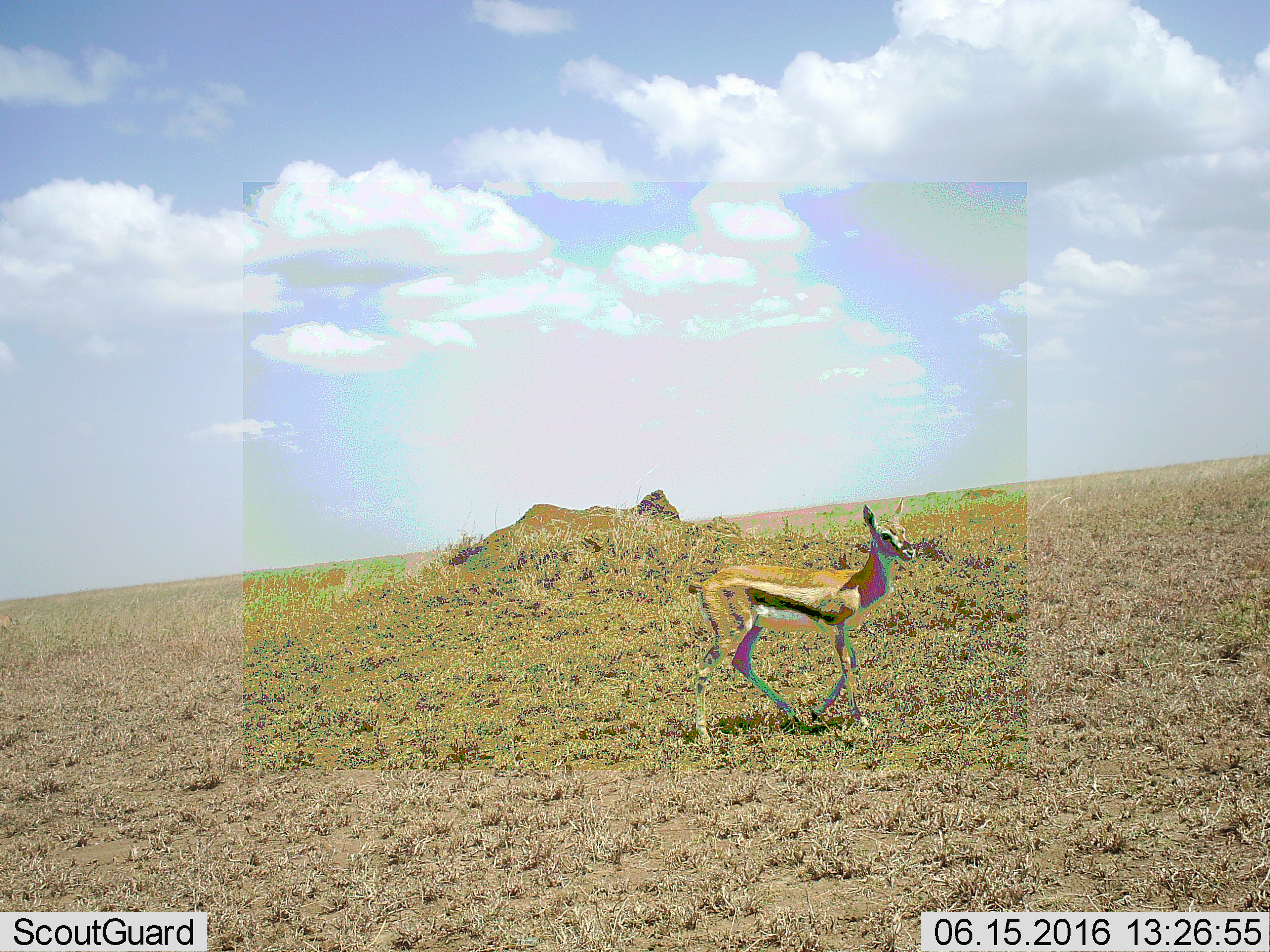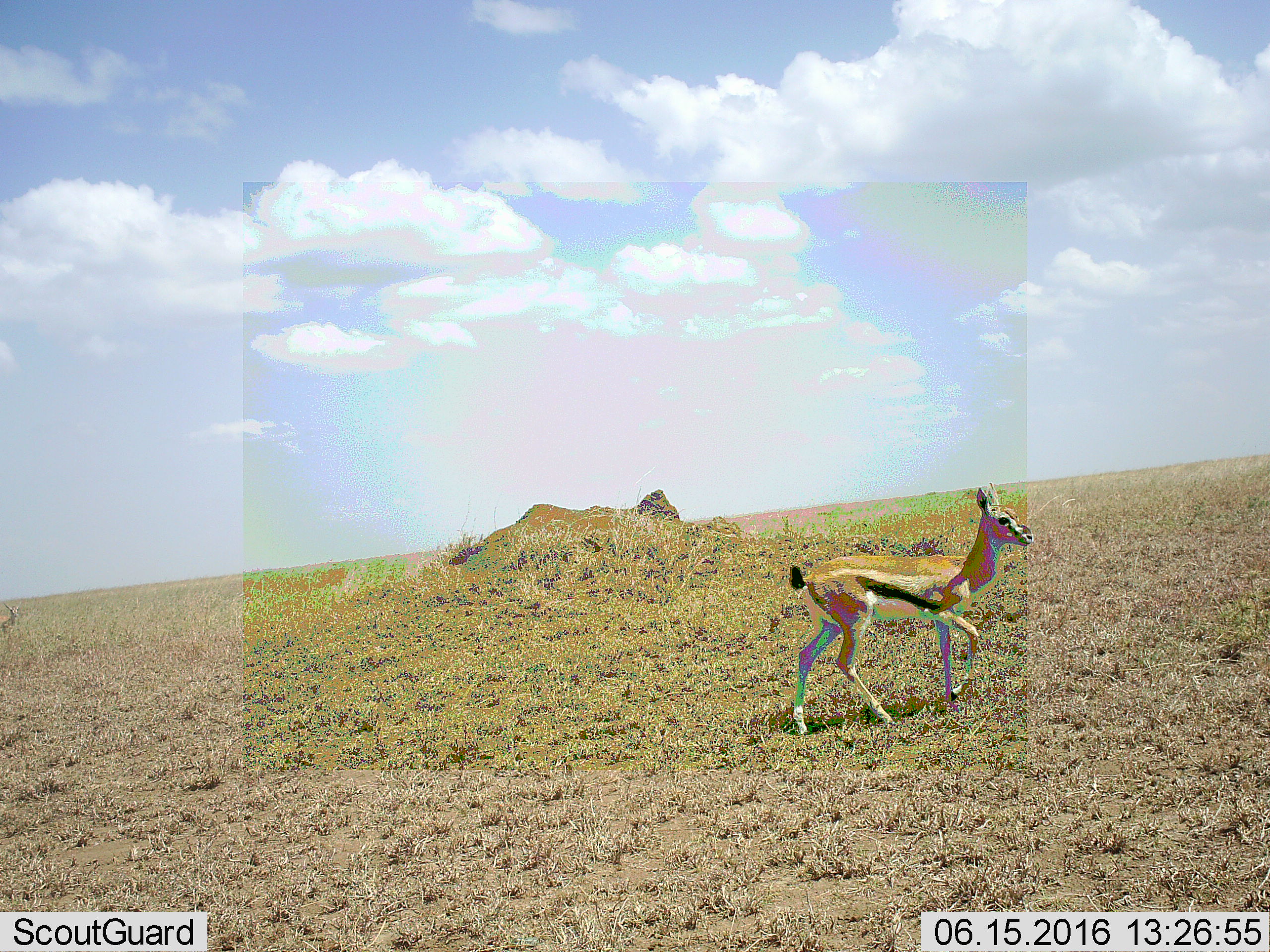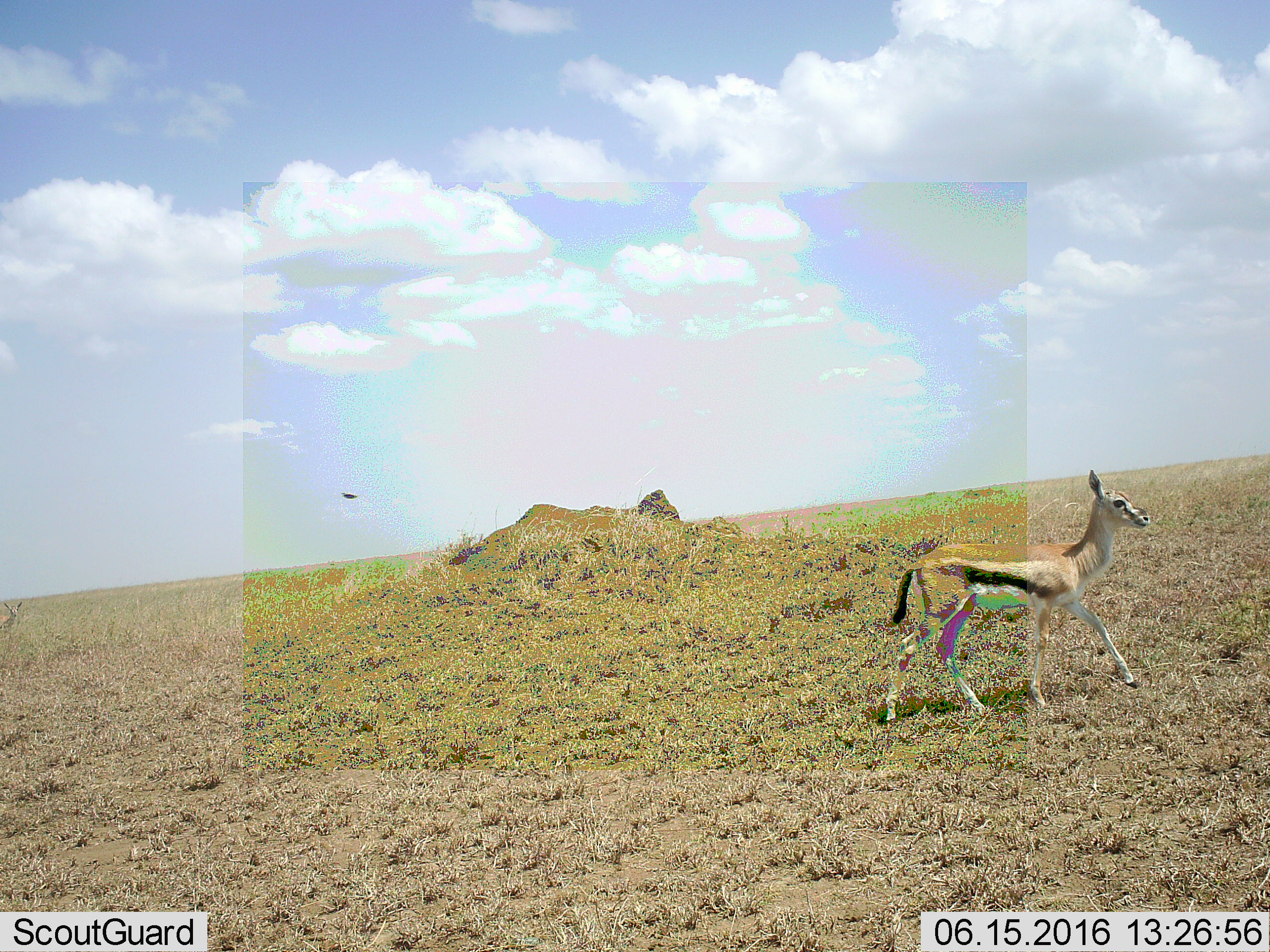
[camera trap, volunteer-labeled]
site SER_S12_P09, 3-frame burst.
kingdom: Animalia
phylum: Chordata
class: Mammalia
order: Artiodactyla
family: Bovidae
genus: Eudorcas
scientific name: Eudorcas thomsonii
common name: thomson's gazelle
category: gazellethomsons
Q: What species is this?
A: Gazellethomsons (thomson's gazelle) (Eudorcas thomsonii).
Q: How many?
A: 1.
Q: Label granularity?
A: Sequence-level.